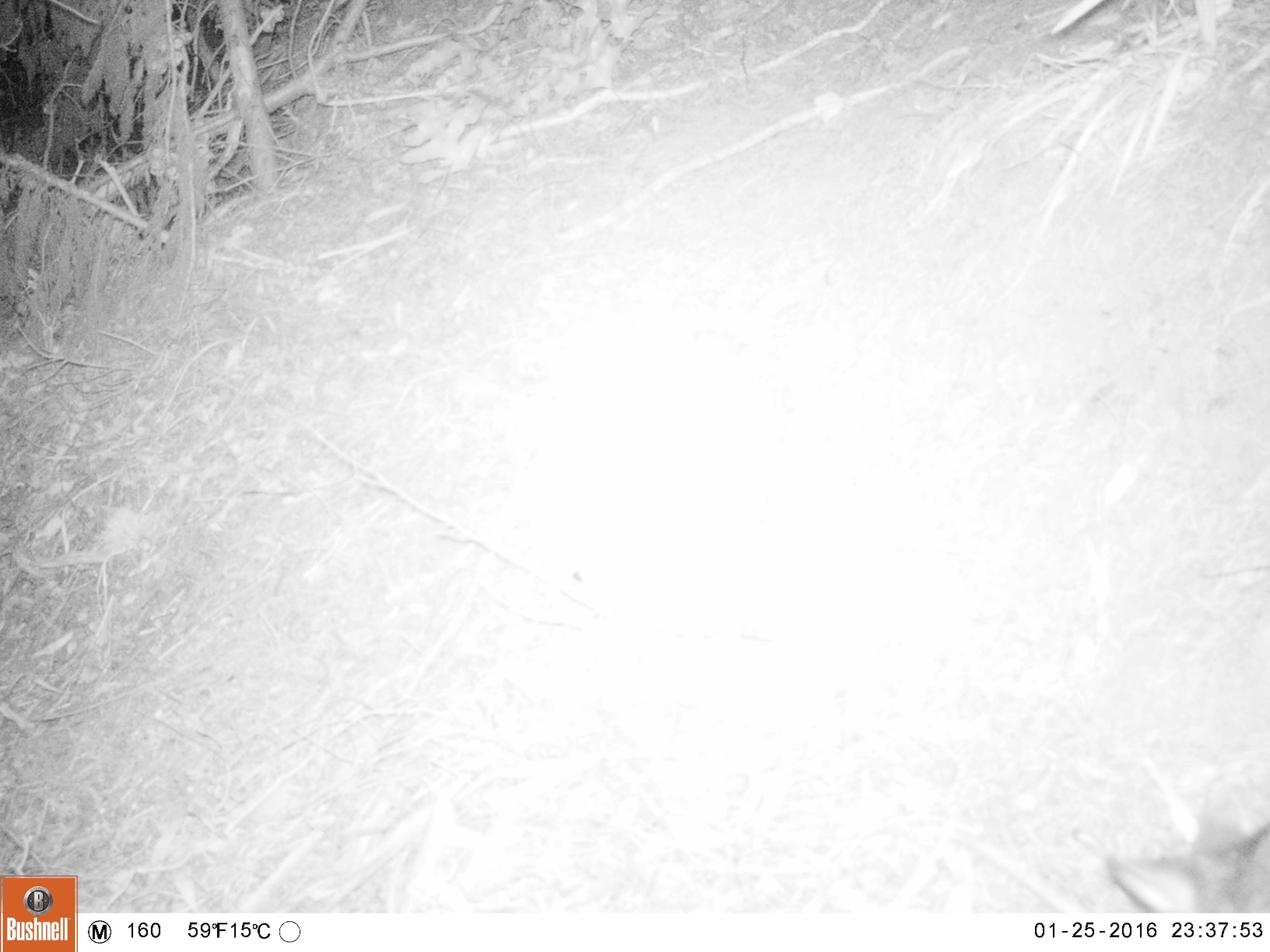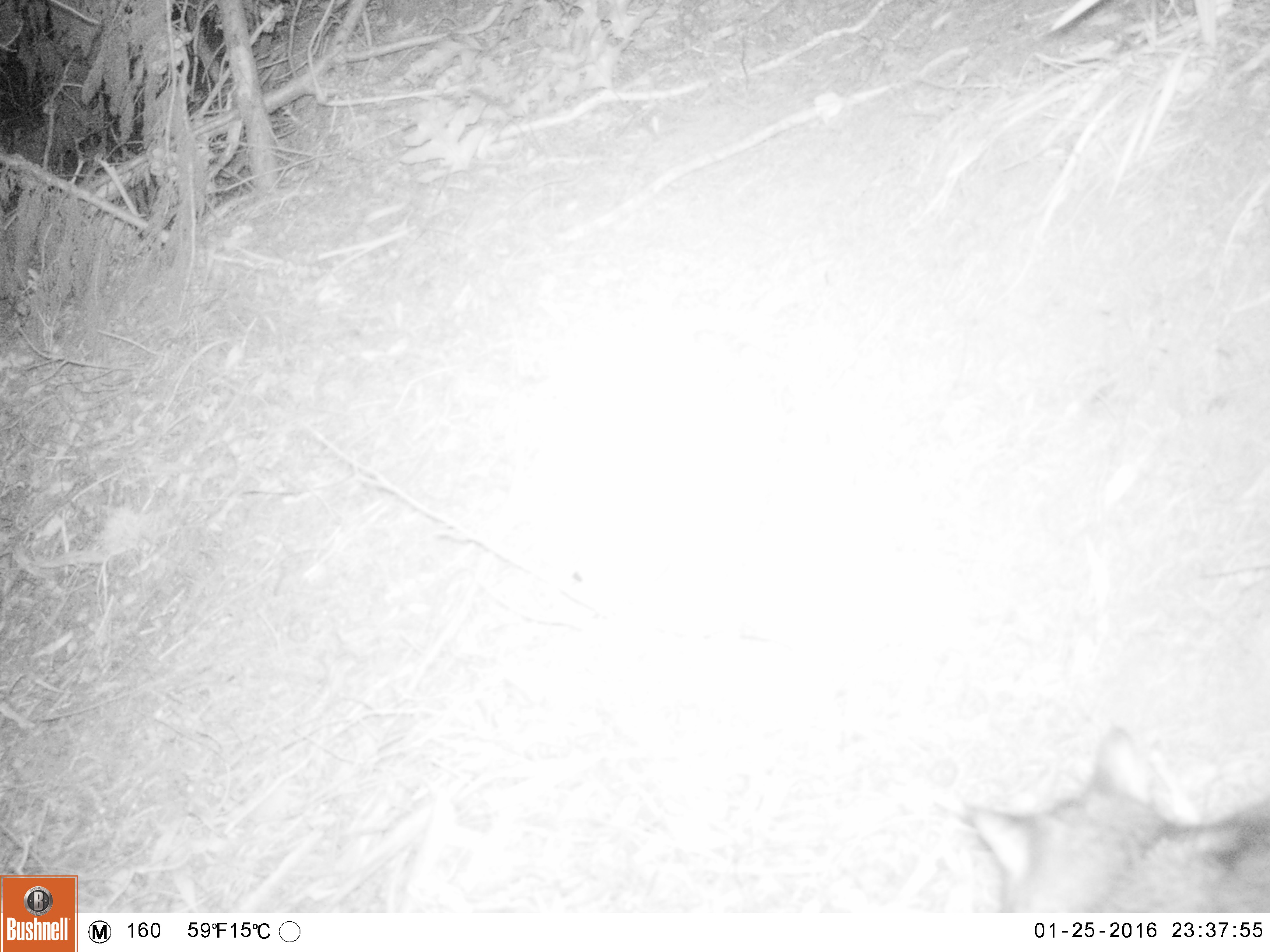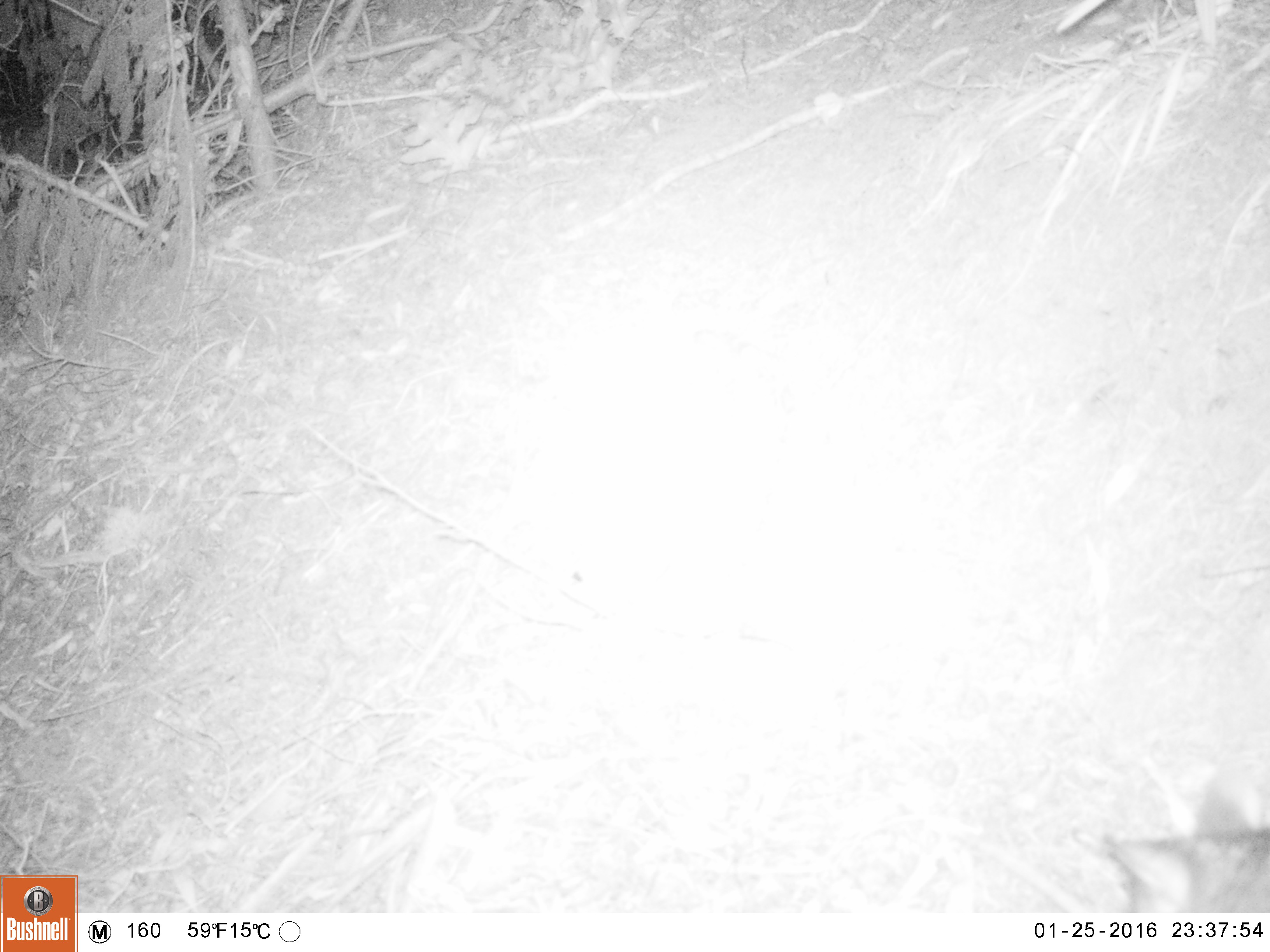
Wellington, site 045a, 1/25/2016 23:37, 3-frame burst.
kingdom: Animalia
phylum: Chordata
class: Mammalia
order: Carnivora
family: Felidae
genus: Felis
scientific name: Felis catus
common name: cat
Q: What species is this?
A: Cat (Felis catus).